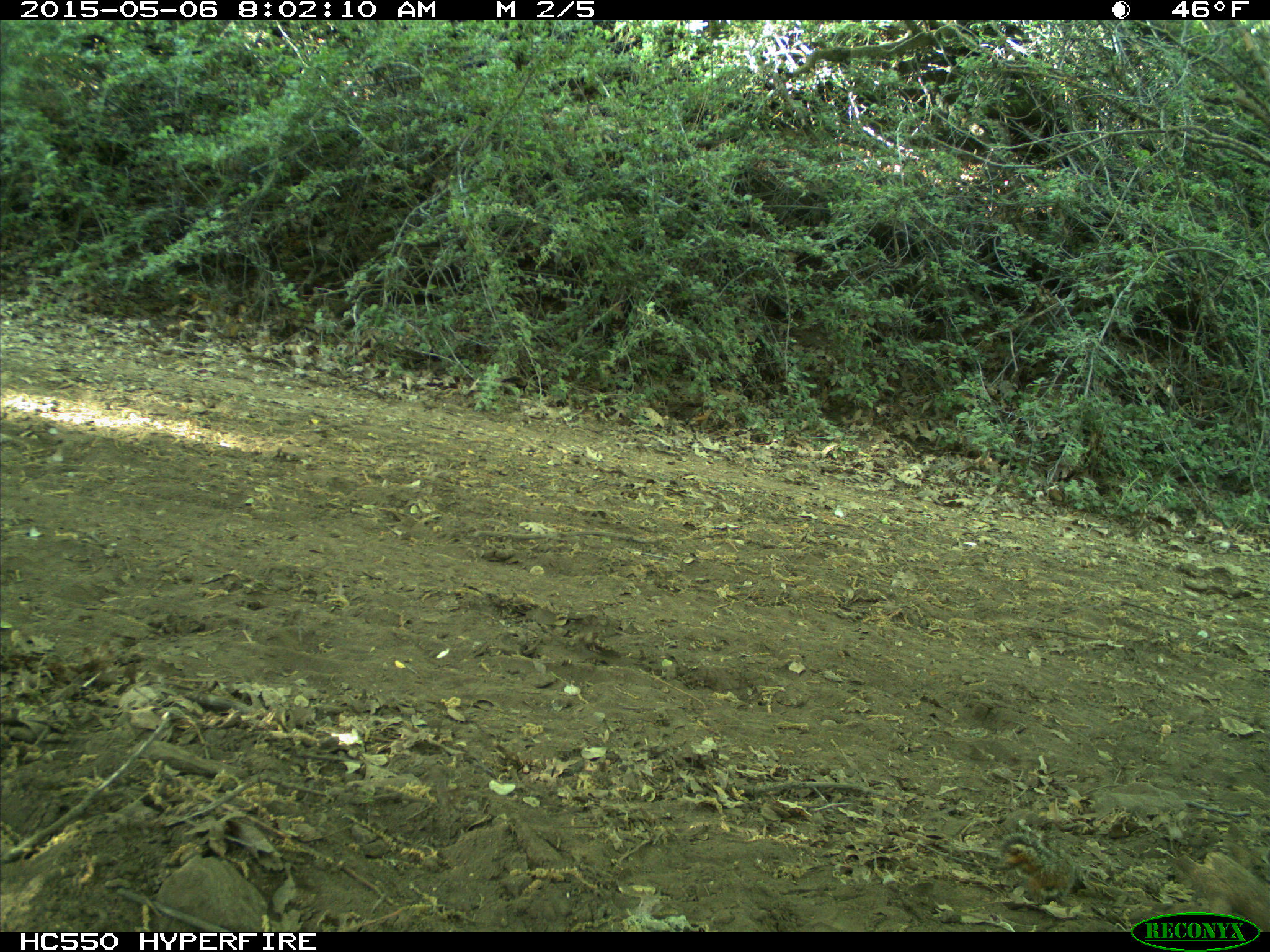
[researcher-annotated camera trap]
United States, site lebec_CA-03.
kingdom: Animalia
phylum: Chordata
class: Mammalia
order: Rodentia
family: Sciuridae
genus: Tamias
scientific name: Tamias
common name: chipmunk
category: unidentified chipmunk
Unidentified chipmunk (chipmunk) (Tamias).